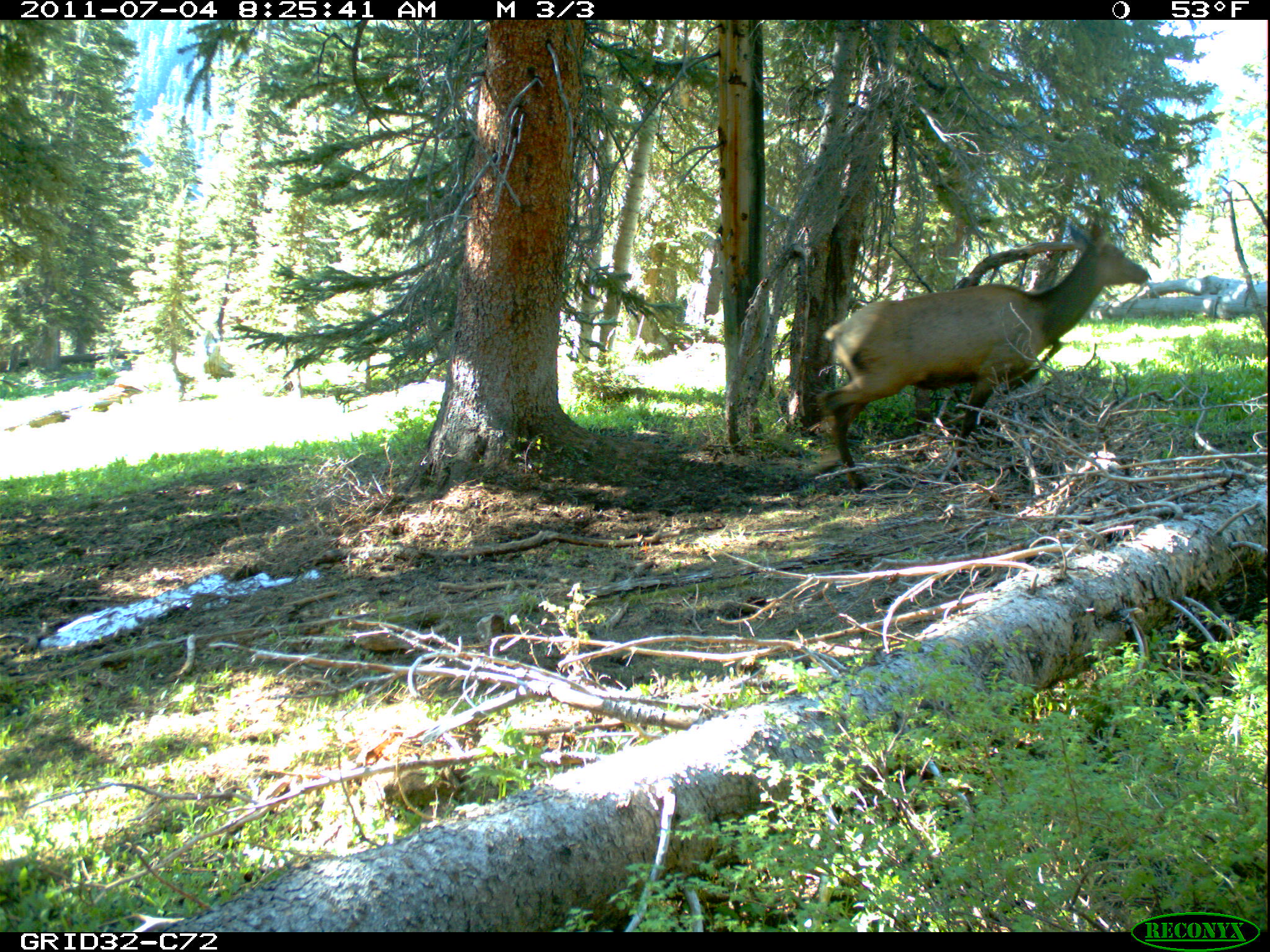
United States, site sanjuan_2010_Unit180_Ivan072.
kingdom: Animalia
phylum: Chordata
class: Mammalia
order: Artiodactyla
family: Cervidae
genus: Cervus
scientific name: Cervus elaphus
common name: red deer